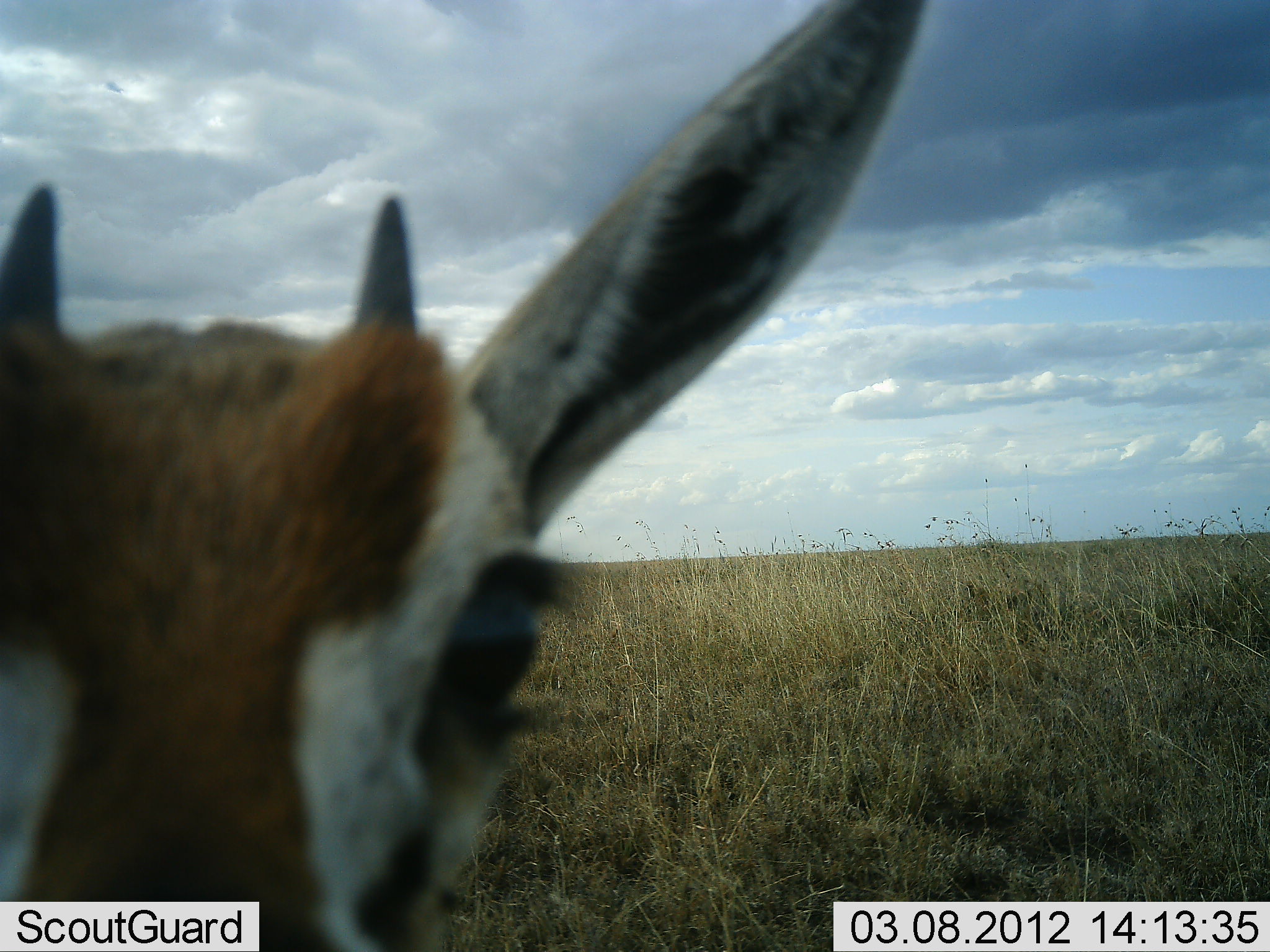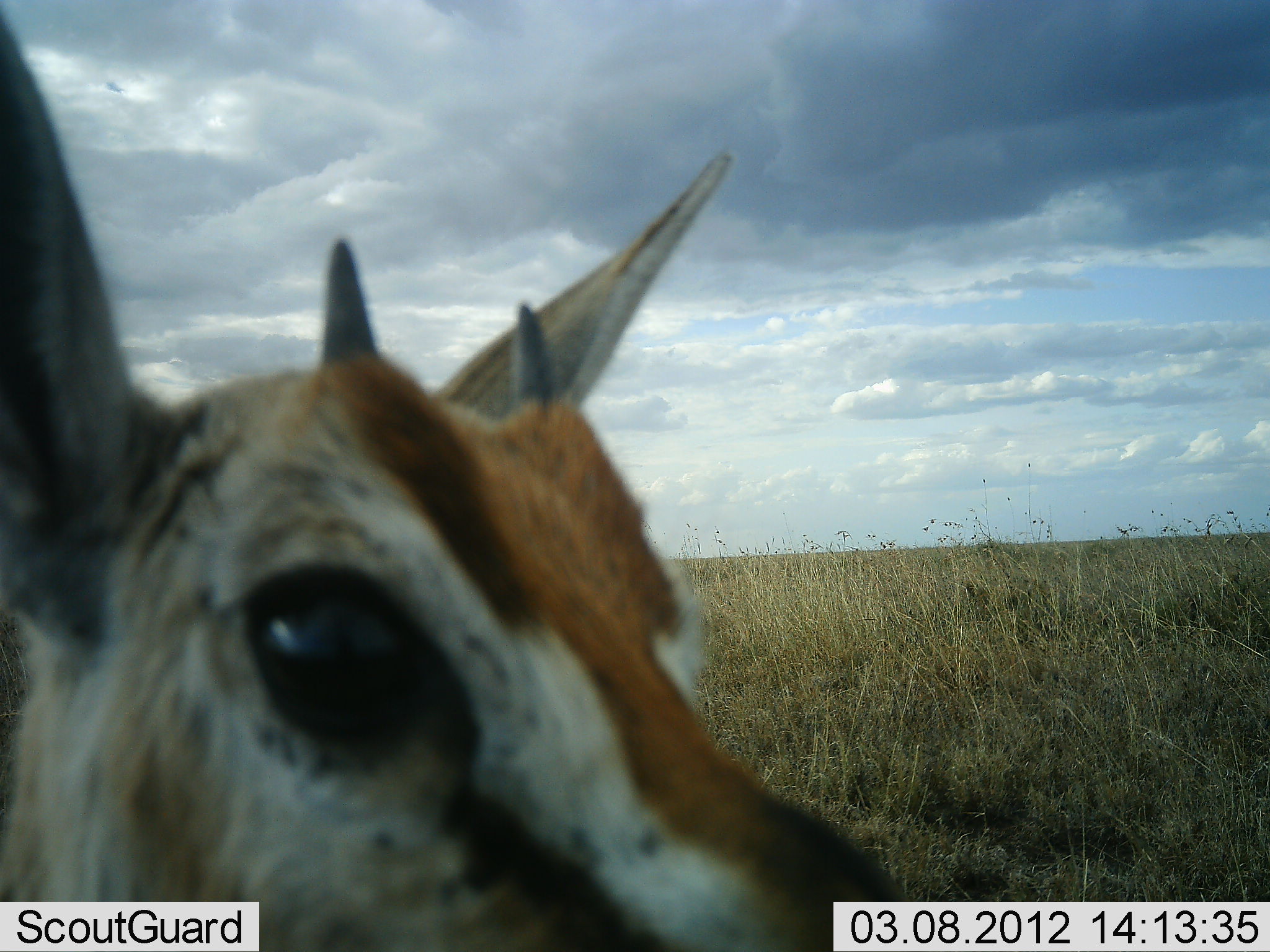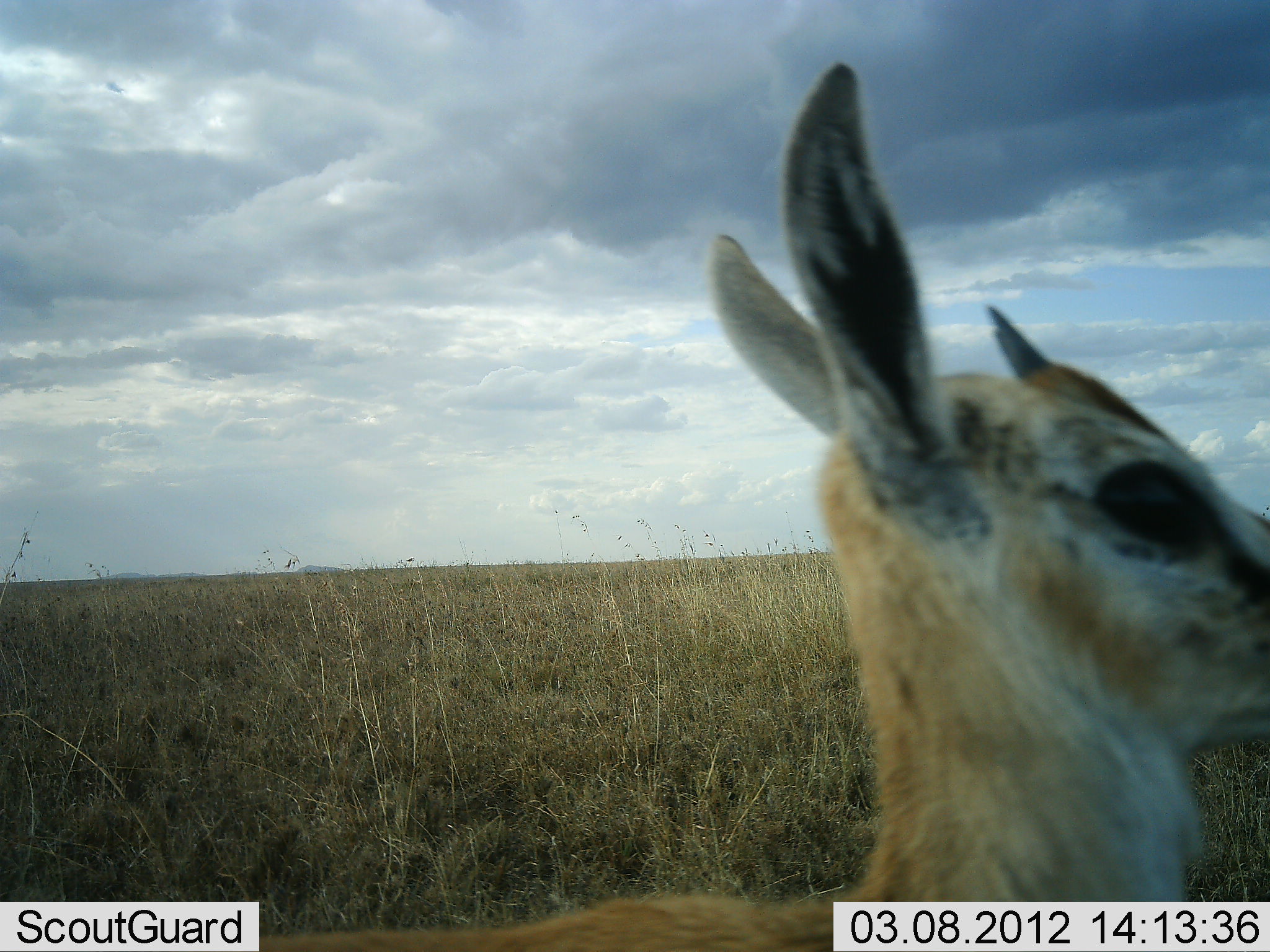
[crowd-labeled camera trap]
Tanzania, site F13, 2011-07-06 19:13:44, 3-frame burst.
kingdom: Animalia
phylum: Chordata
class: Mammalia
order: Artiodactyla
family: Bovidae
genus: Eudorcas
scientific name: Eudorcas thomsonii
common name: thomson's gazelle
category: gazellethomsons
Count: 1.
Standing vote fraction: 36%.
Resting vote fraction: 9%.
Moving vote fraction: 36%.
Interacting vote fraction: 18%.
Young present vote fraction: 18%.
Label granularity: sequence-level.